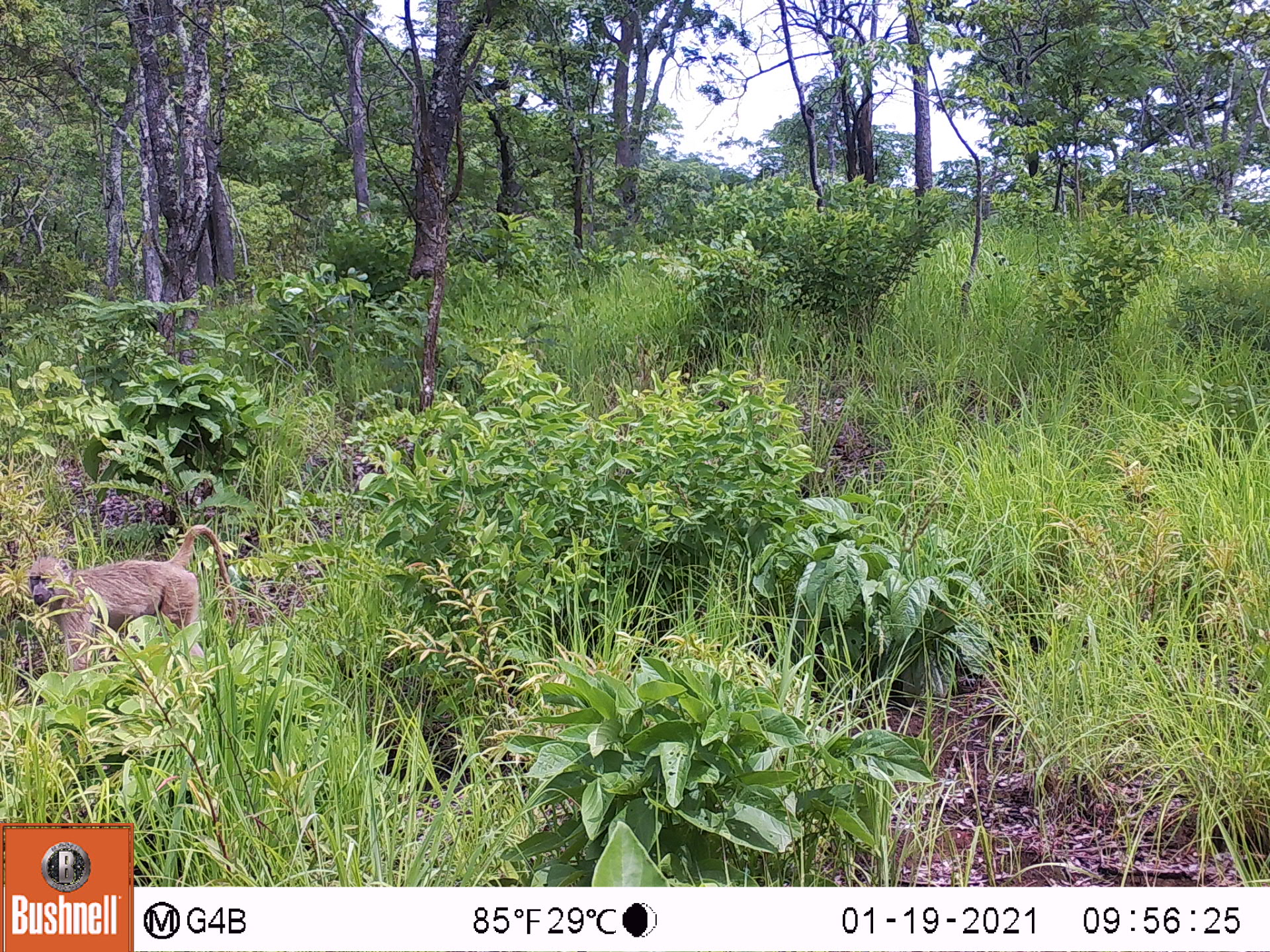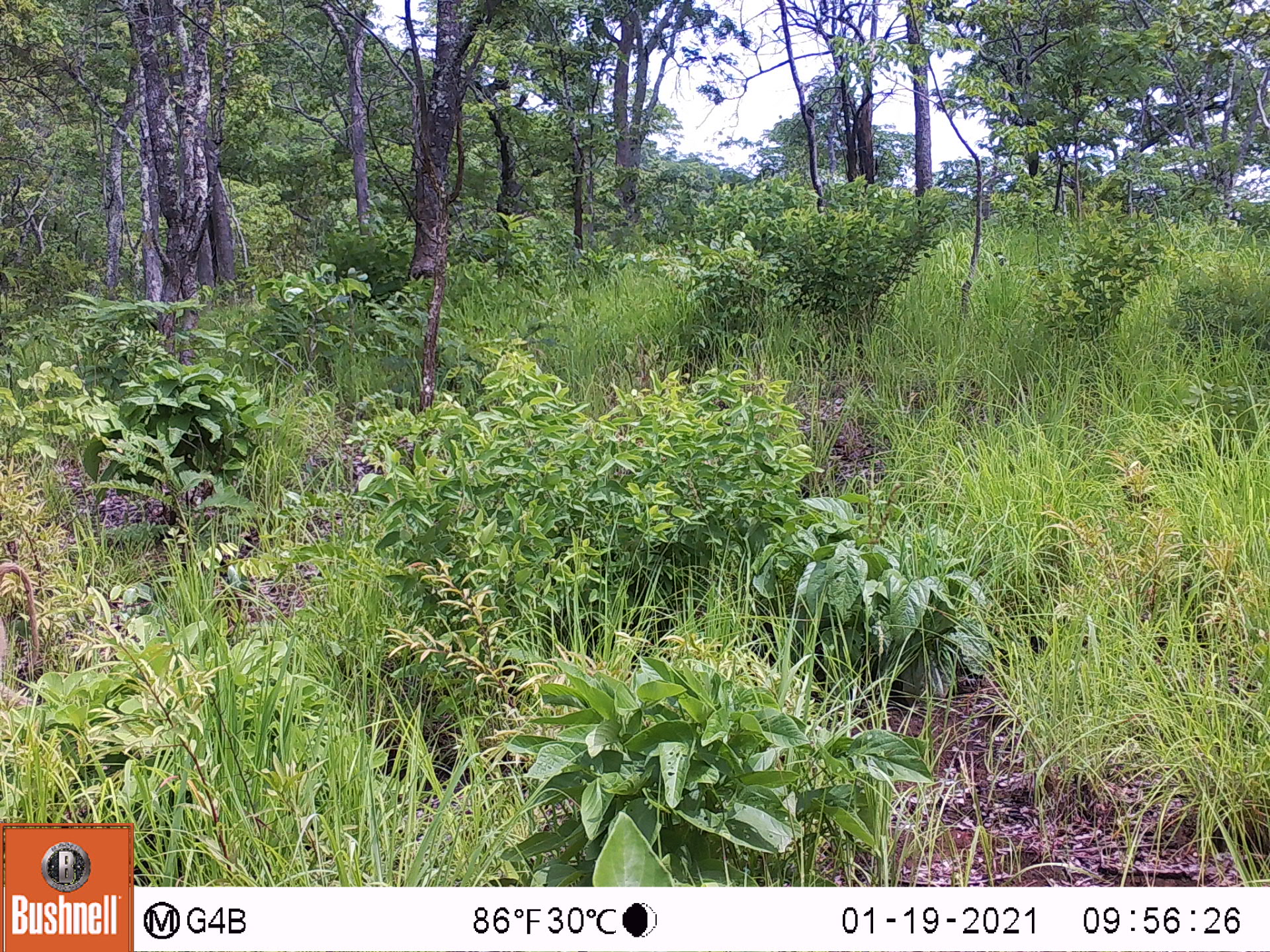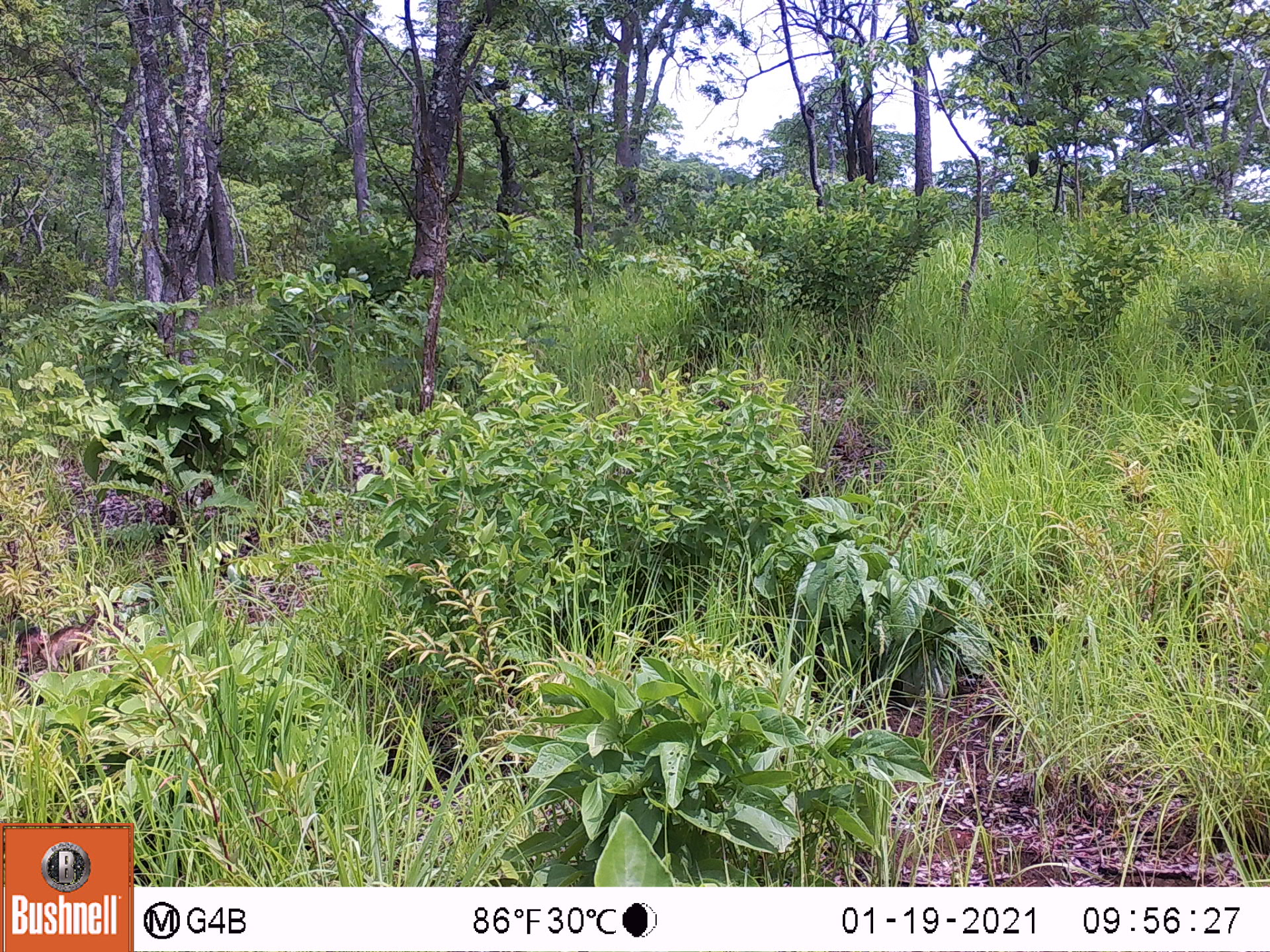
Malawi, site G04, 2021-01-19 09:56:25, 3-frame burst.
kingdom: Animalia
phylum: Chordata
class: Mammalia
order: Primates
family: Cercopithecidae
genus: Papio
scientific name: Papio cynocephalus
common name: yellow baboon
Yellow baboon (Papio cynocephalus), count 1.